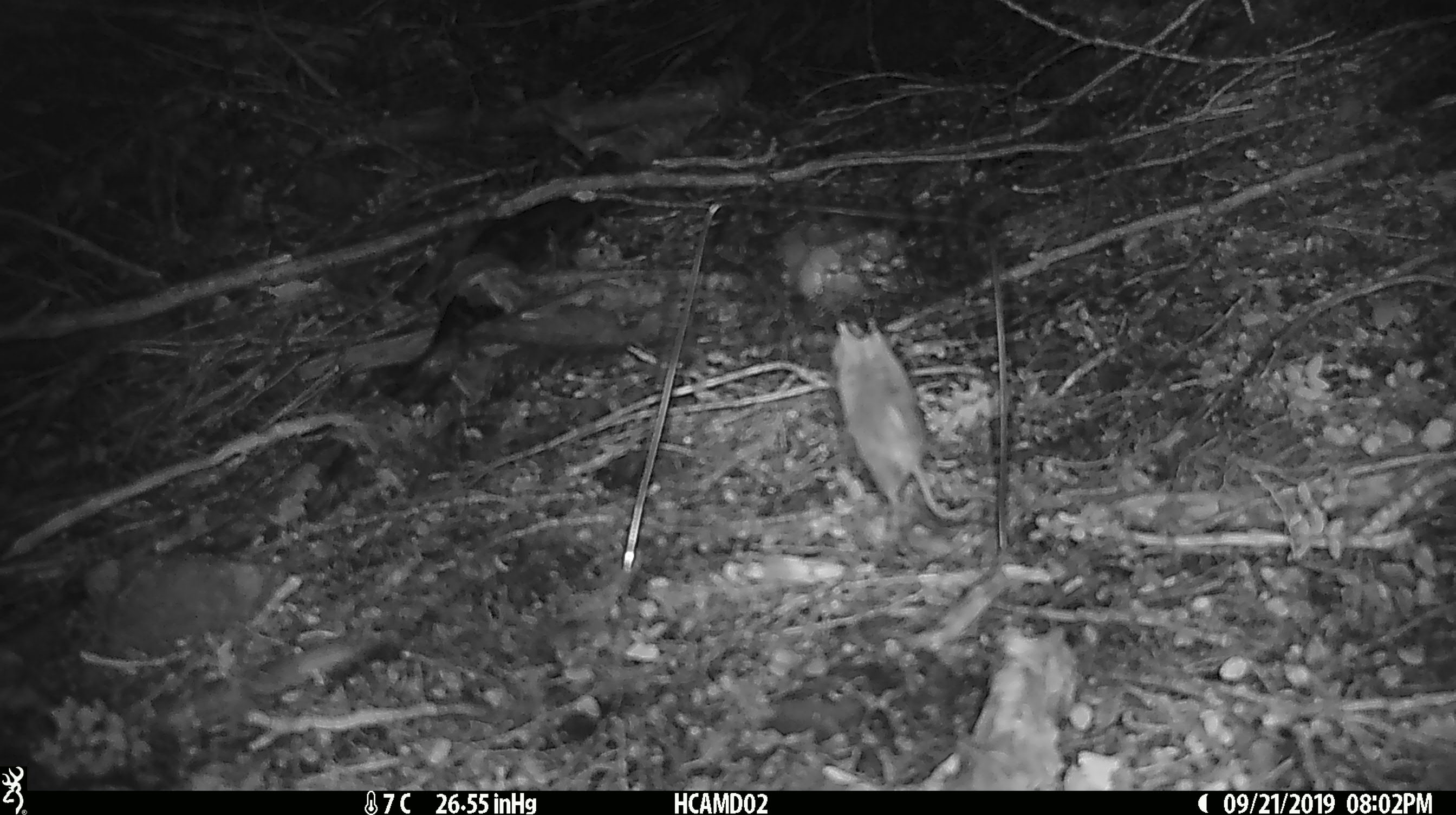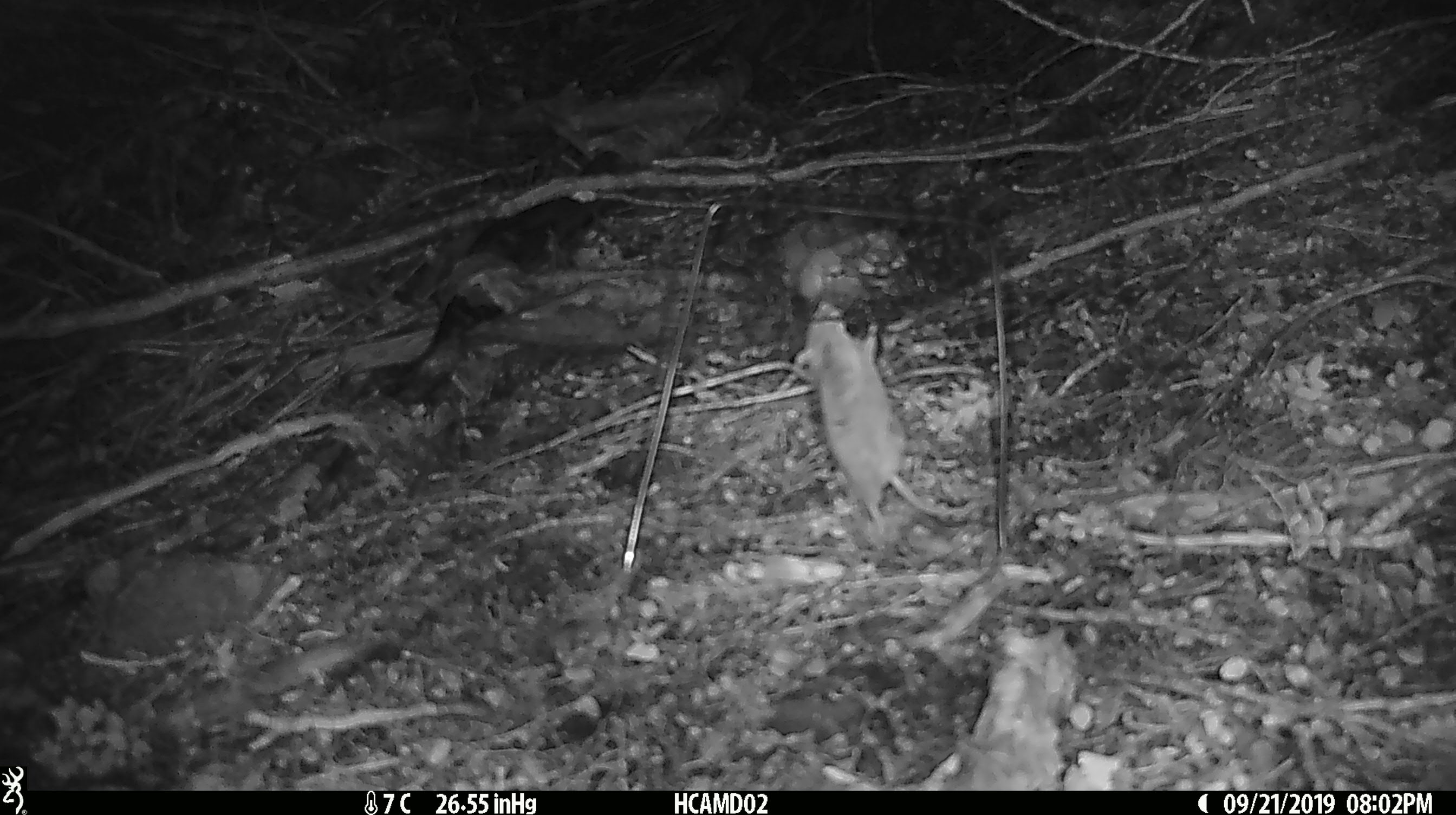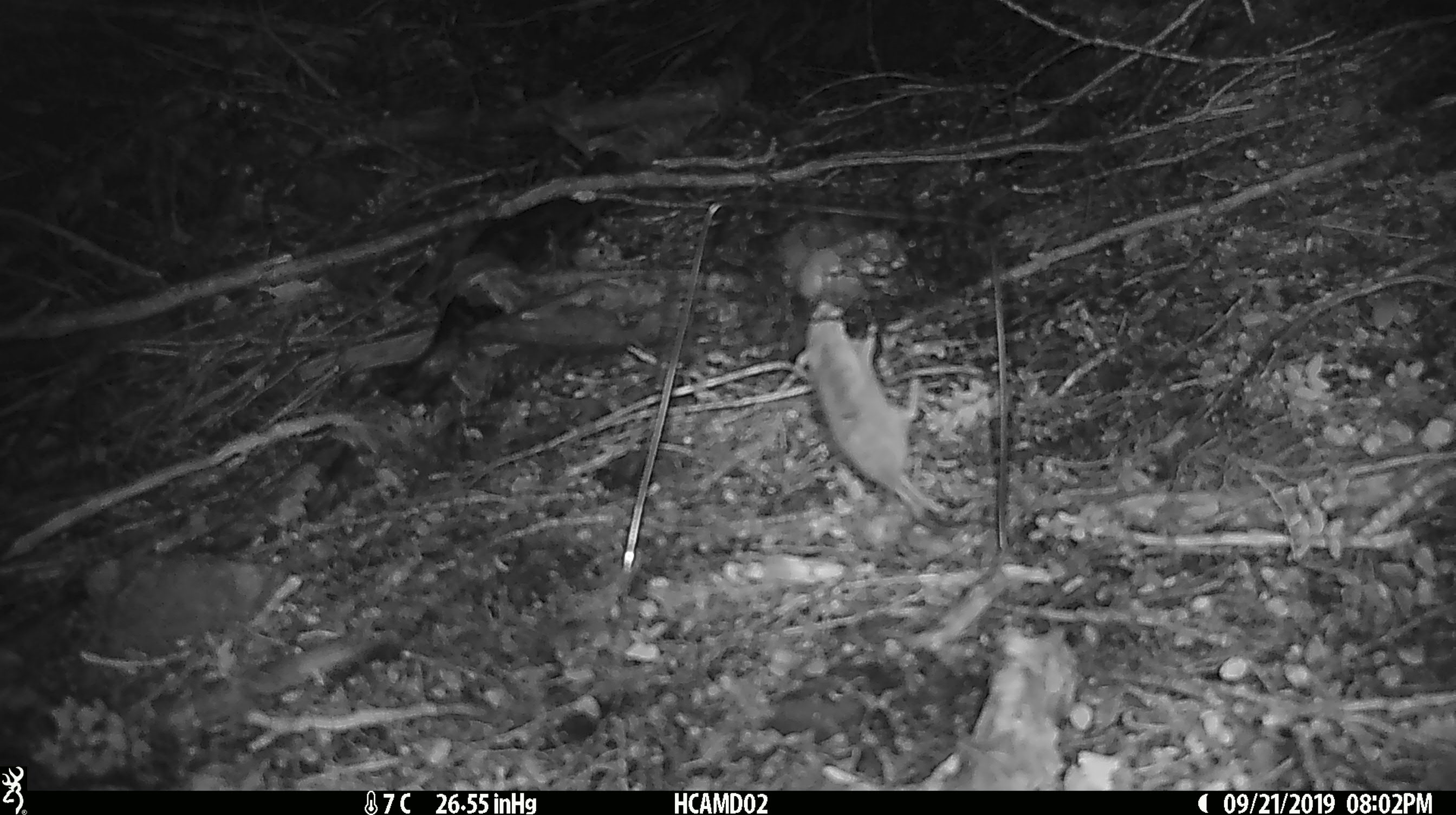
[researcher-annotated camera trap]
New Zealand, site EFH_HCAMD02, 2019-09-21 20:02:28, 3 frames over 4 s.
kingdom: Animalia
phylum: Chordata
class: Mammalia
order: Rodentia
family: Muridae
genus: Mus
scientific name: Mus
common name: mouse